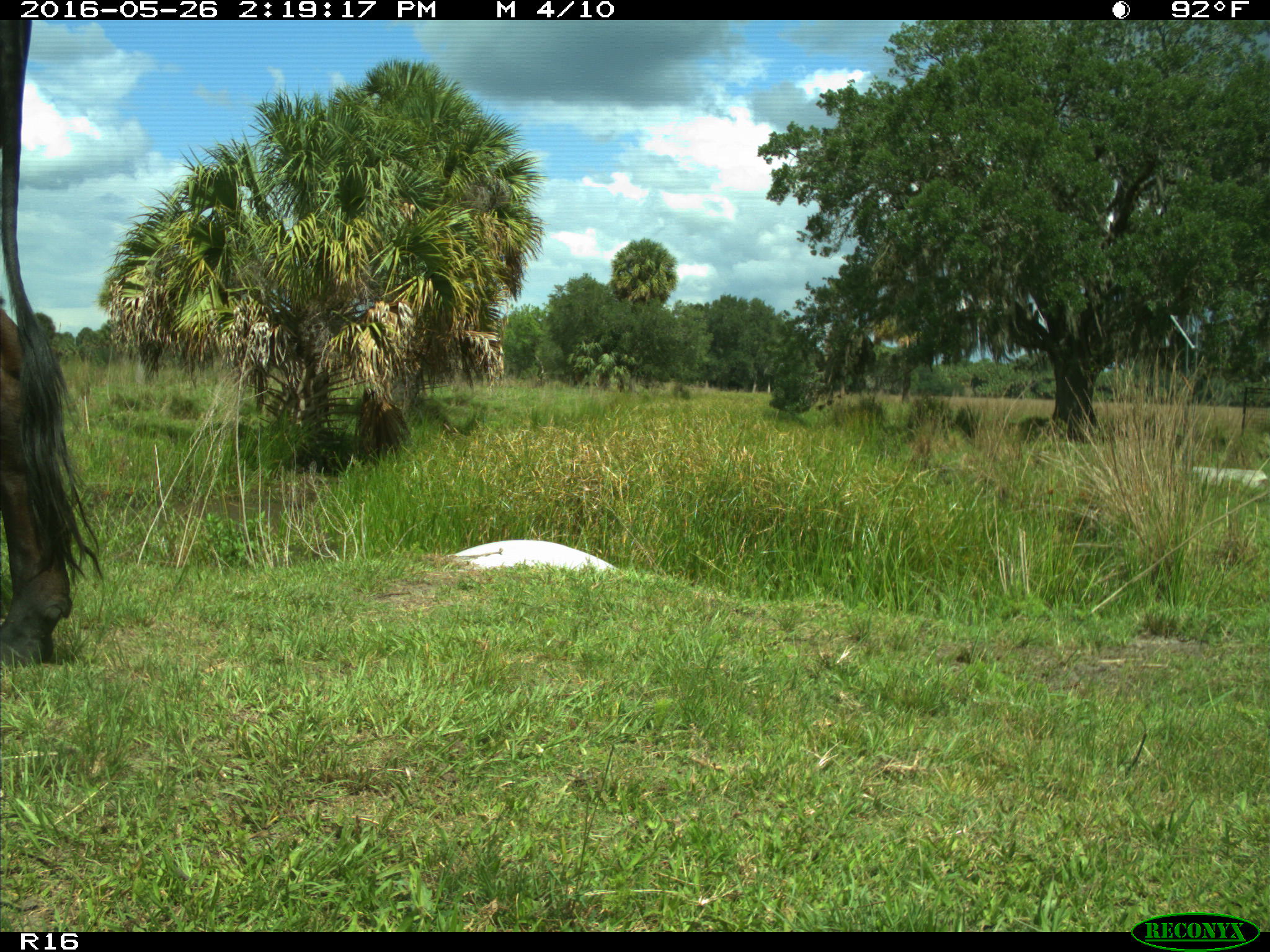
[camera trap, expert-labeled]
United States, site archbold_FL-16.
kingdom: Animalia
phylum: Chordata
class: Mammalia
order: Artiodactyla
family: Bovidae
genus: Bos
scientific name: Bos taurus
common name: domestic cow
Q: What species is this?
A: Bos taurus (domestic cow).